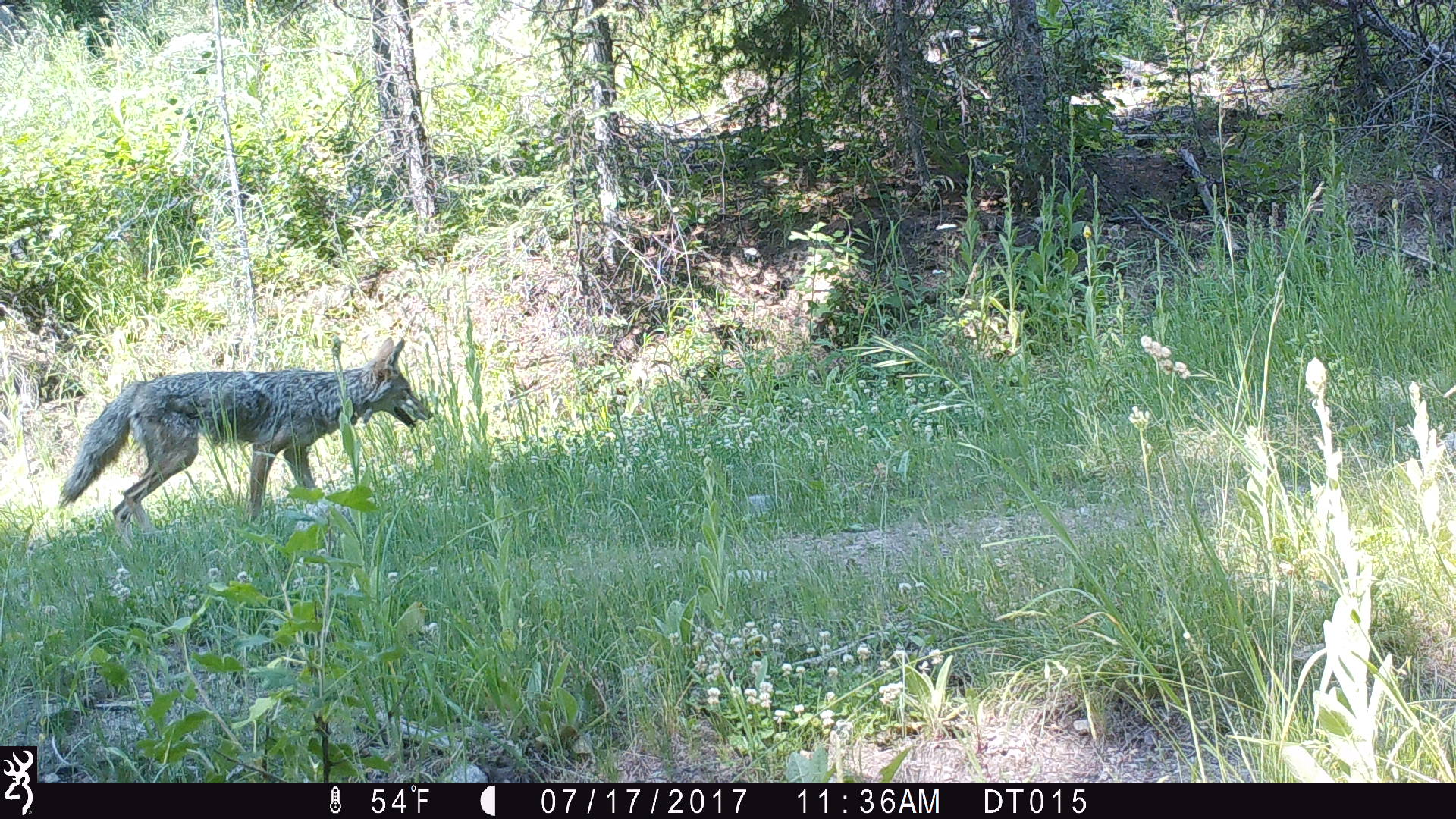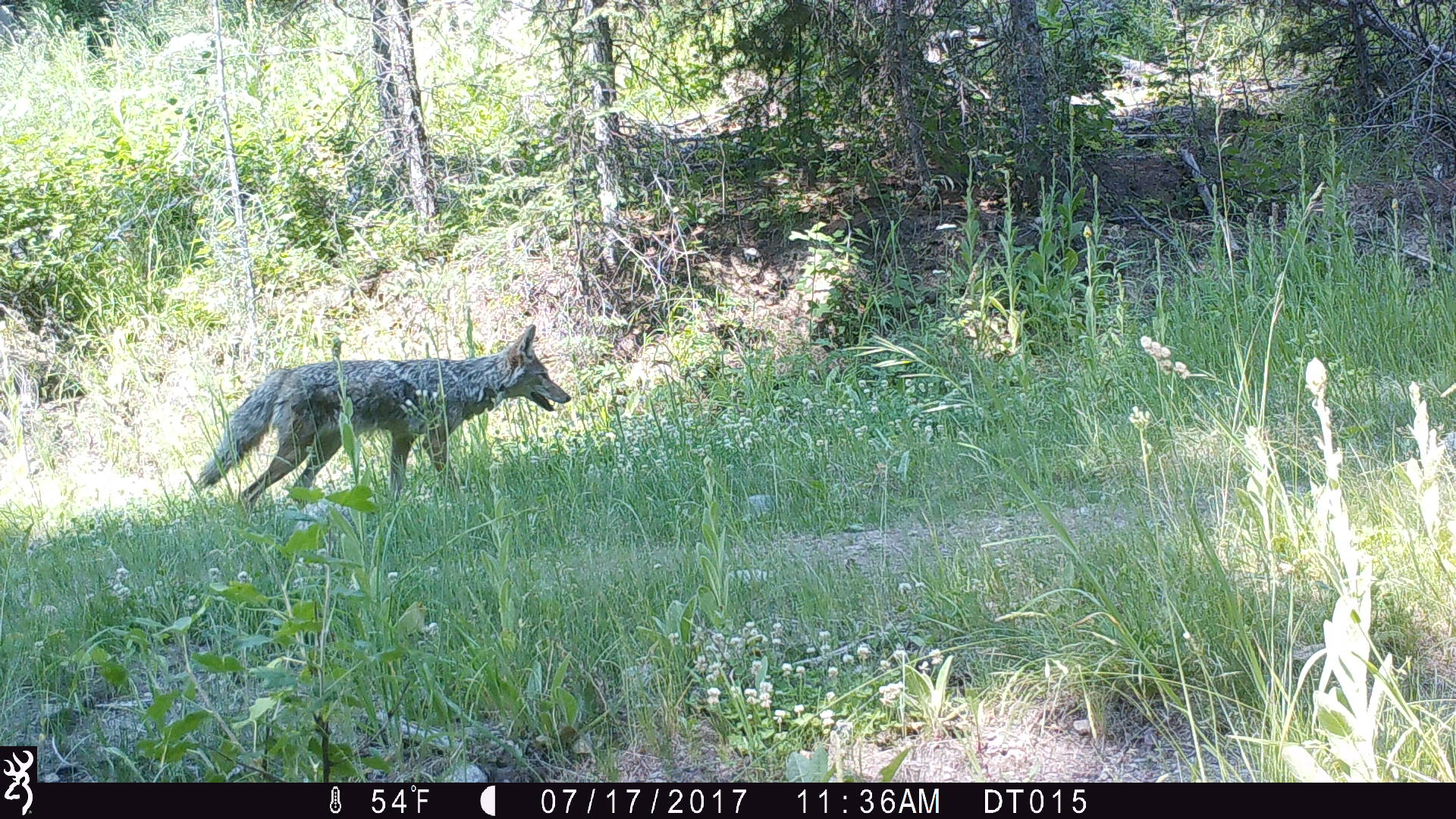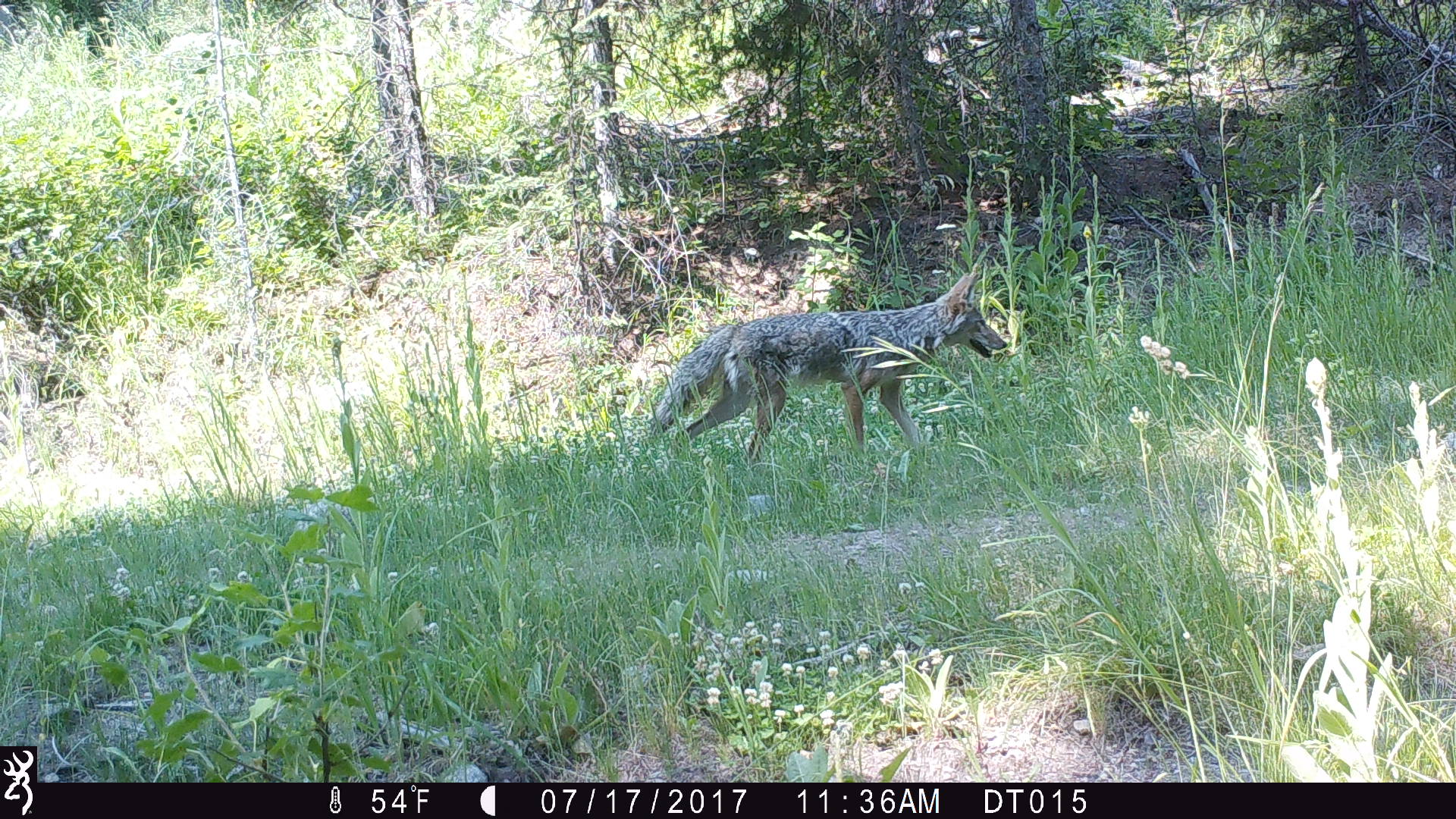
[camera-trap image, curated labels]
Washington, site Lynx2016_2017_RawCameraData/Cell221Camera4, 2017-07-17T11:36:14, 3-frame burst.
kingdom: Animalia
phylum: Chordata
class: Mammalia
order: Carnivora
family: Canidae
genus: Canis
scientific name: Canis latrans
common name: coyote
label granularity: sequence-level